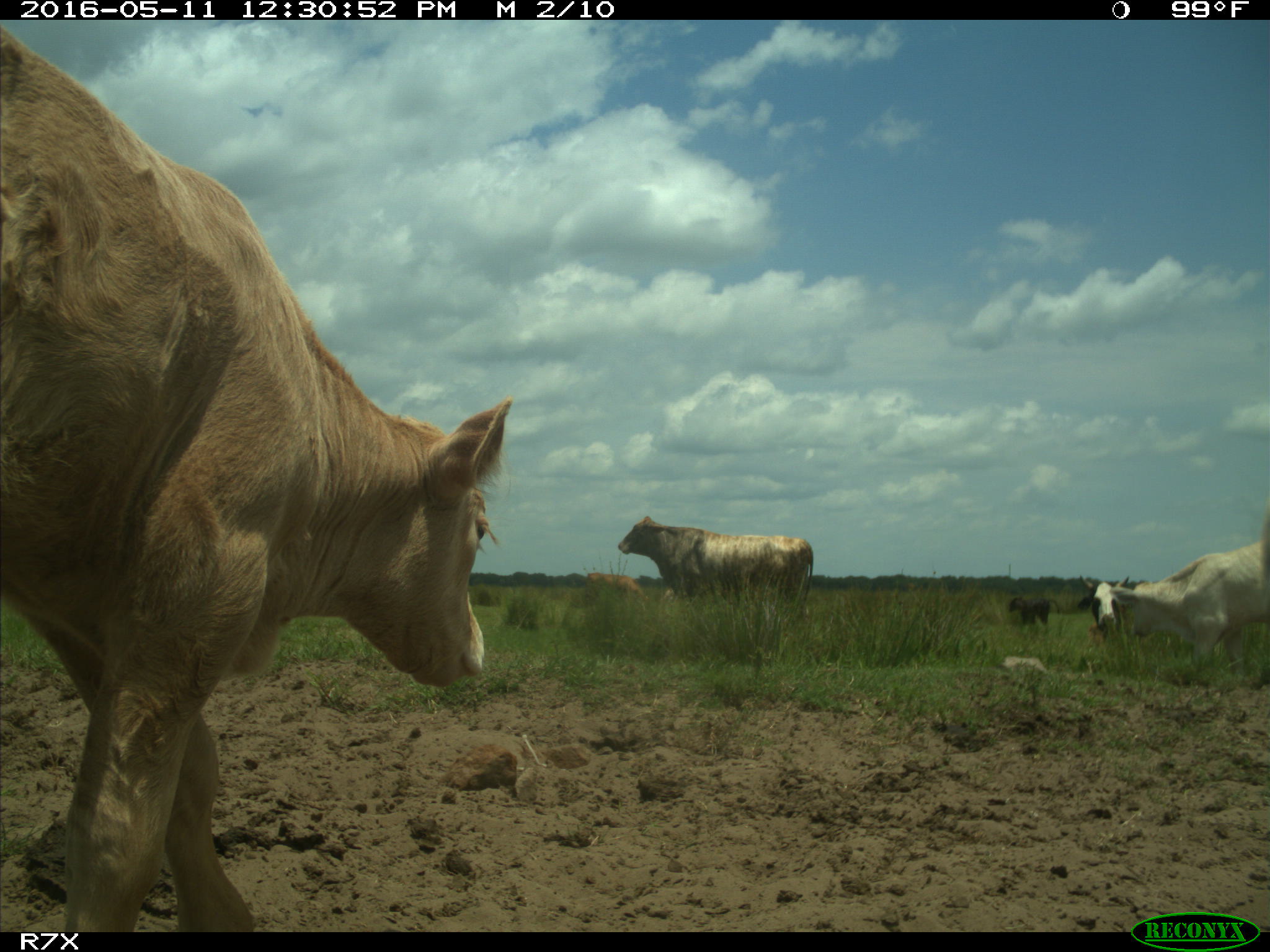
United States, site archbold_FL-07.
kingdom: Animalia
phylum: Chordata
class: Mammalia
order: Artiodactyla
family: Bovidae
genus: Bos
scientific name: Bos taurus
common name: domestic cow